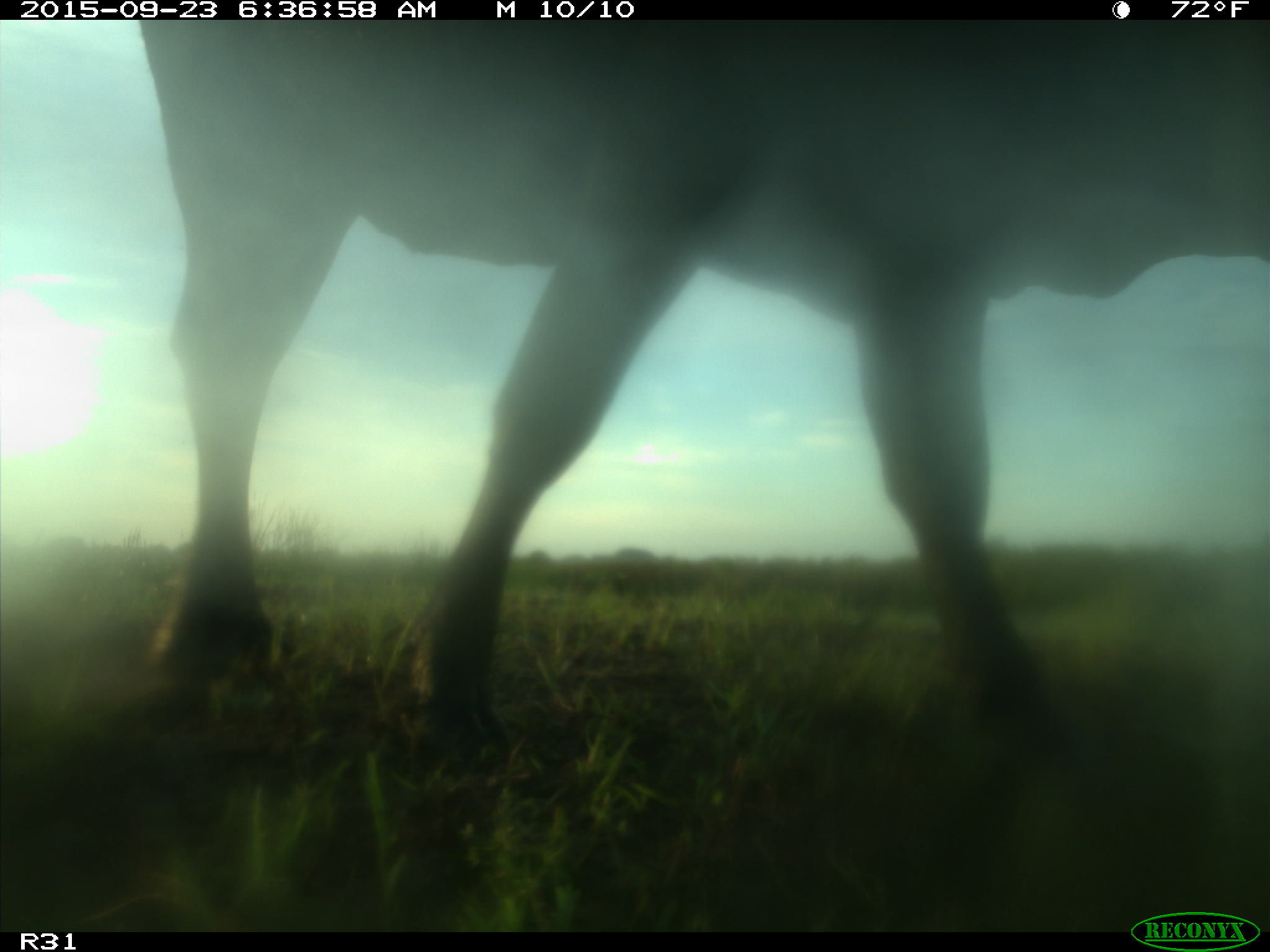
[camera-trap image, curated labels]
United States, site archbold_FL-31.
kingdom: Animalia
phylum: Chordata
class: Mammalia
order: Artiodactyla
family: Bovidae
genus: Bos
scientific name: Bos taurus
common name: domestic cow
Bos taurus (domestic cow).